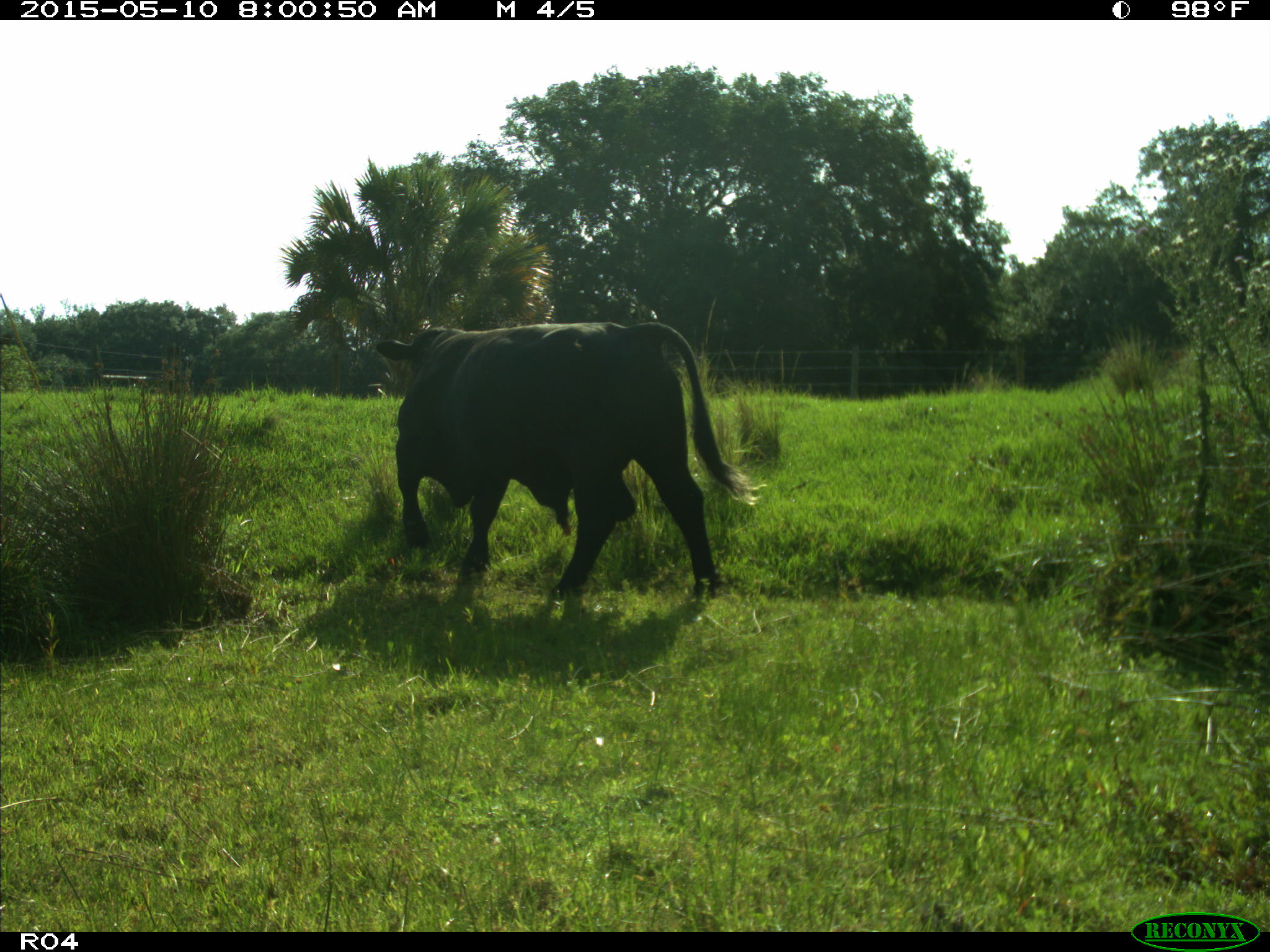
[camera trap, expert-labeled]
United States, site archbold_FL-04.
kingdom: Animalia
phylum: Chordata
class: Mammalia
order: Artiodactyla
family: Bovidae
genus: Bos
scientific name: Bos taurus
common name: domestic cow